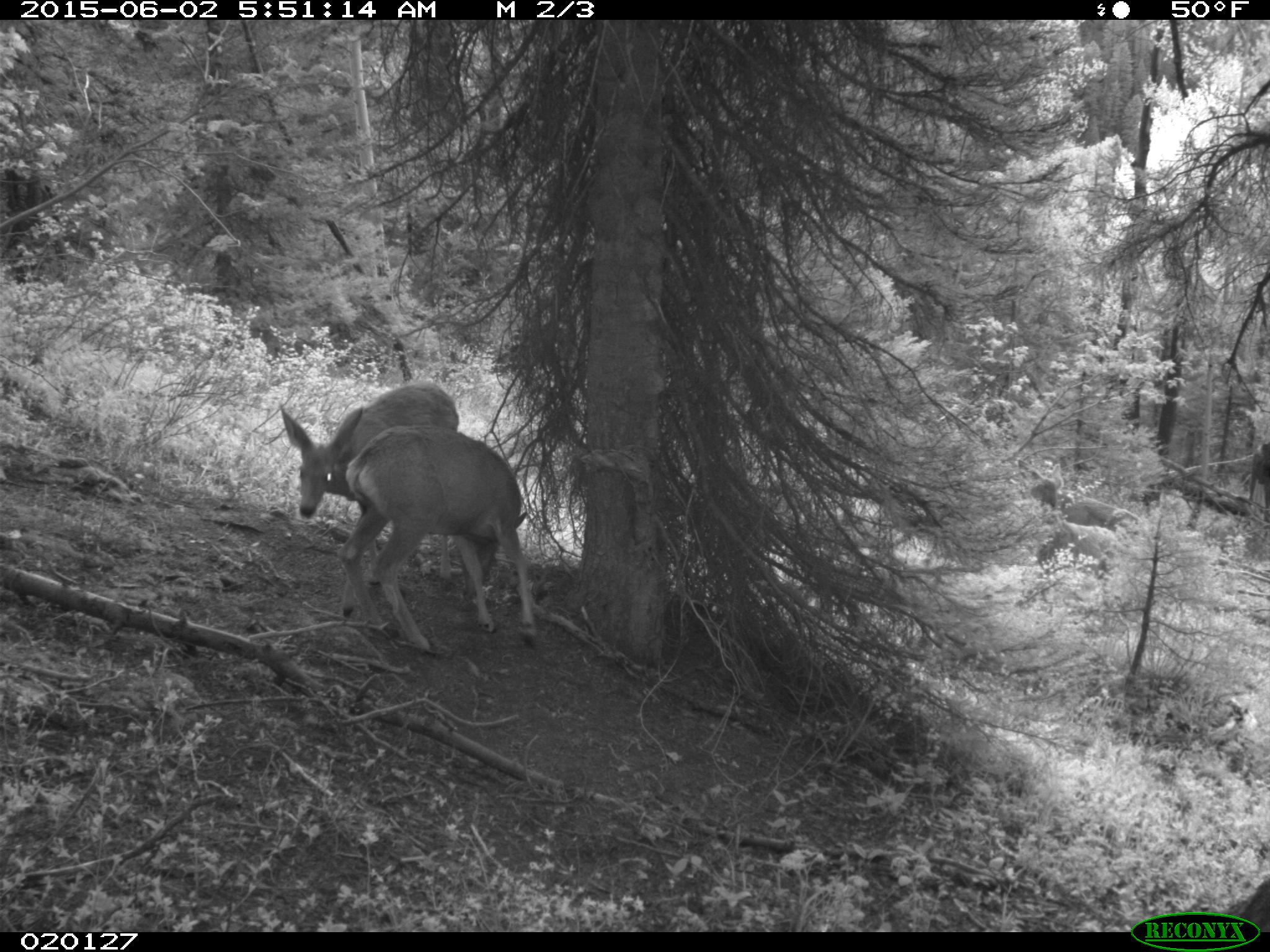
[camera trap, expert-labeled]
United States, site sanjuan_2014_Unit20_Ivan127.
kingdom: Animalia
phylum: Chordata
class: Mammalia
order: Artiodactyla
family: Cervidae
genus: Odocoileus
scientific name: Odocoileus hemionus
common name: mule deer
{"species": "Odocoileus hemionus (mule deer)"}